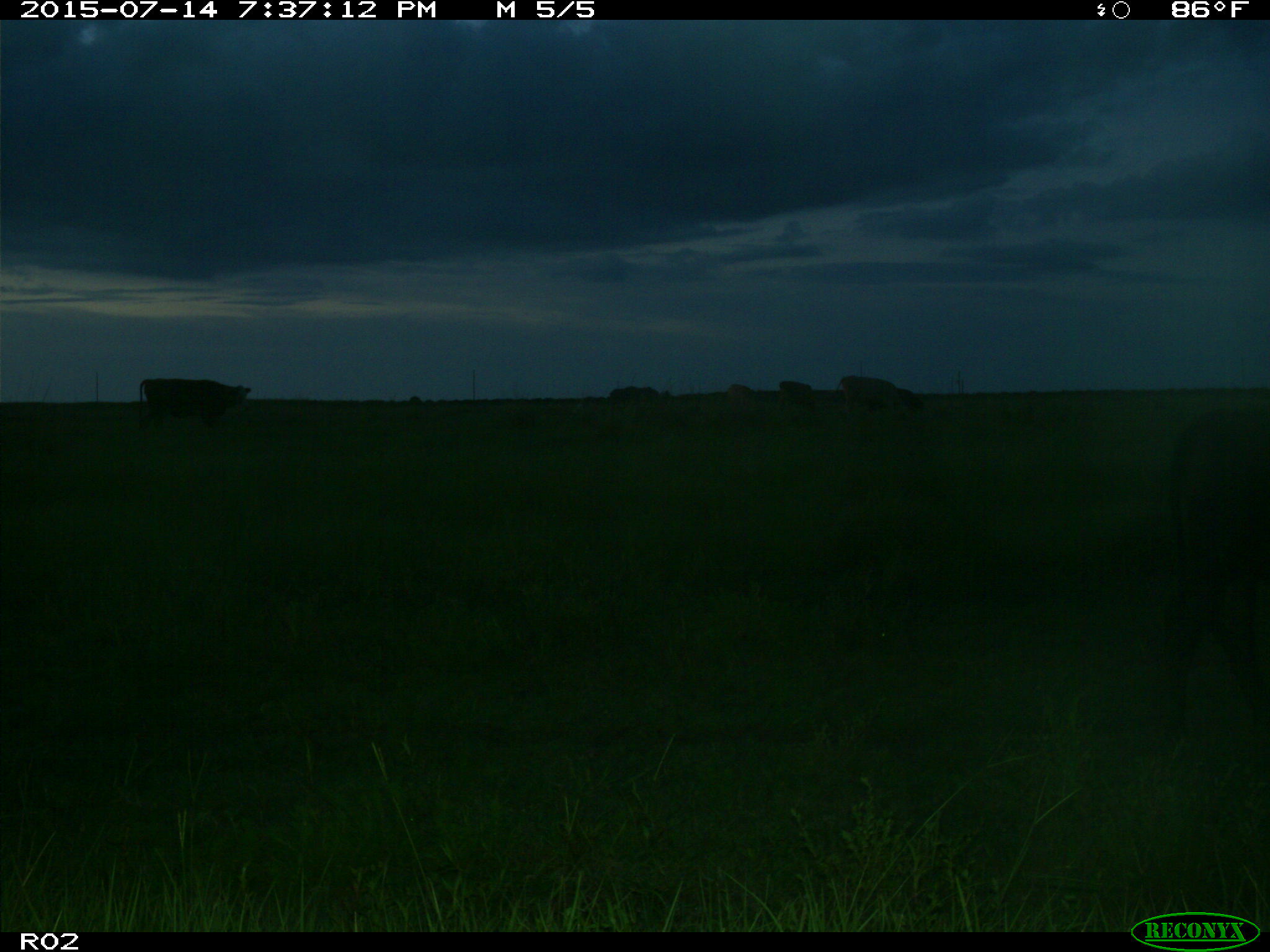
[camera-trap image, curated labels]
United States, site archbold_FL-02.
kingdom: Animalia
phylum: Chordata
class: Mammalia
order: Artiodactyla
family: Bovidae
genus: Bos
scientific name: Bos taurus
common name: domestic cow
Bos taurus (domestic cow).